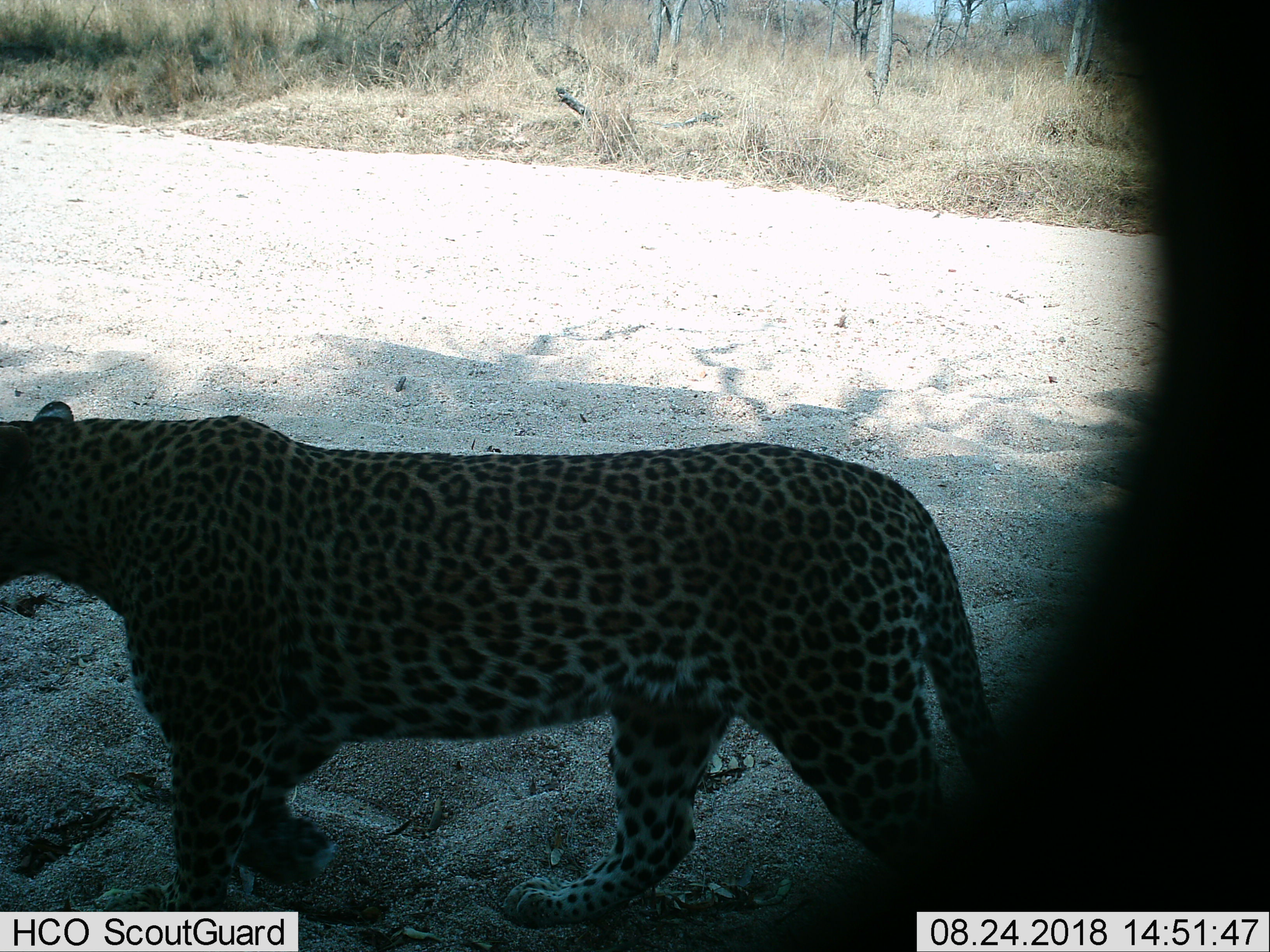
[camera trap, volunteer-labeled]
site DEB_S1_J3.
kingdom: Animalia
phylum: Chordata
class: Mammalia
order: Carnivora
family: Felidae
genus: Panthera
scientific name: Panthera pardus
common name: leopard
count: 1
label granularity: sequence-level